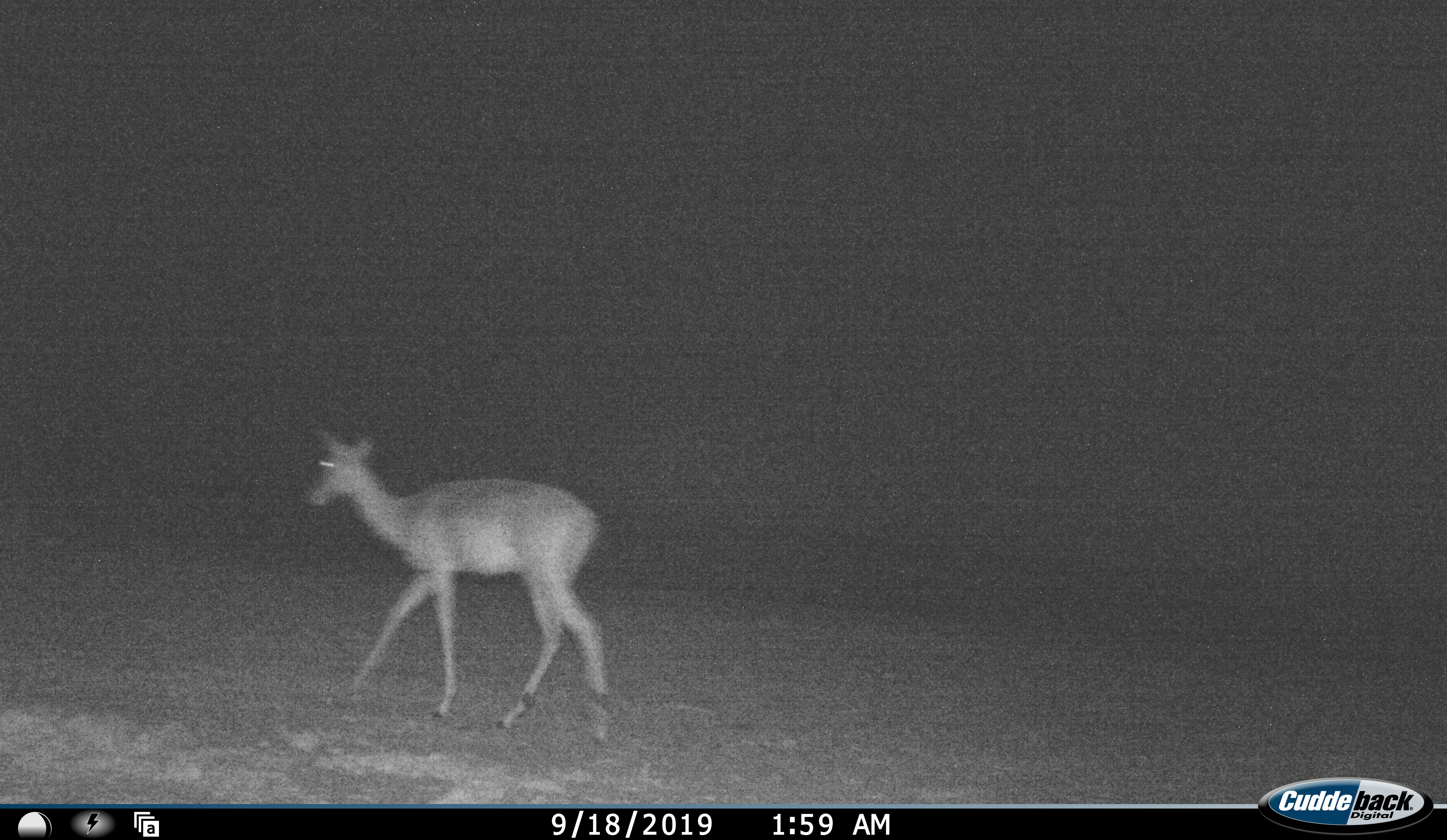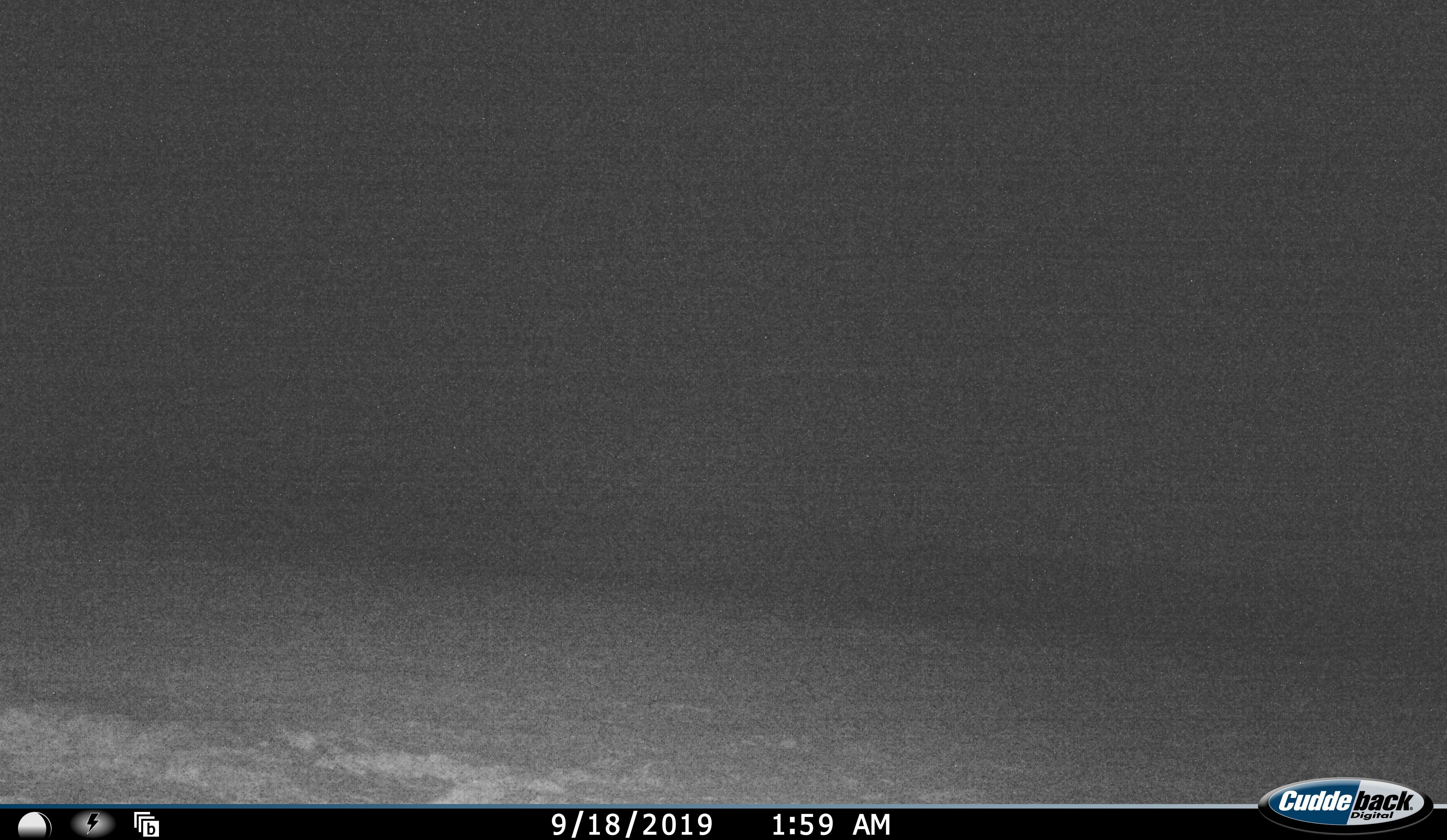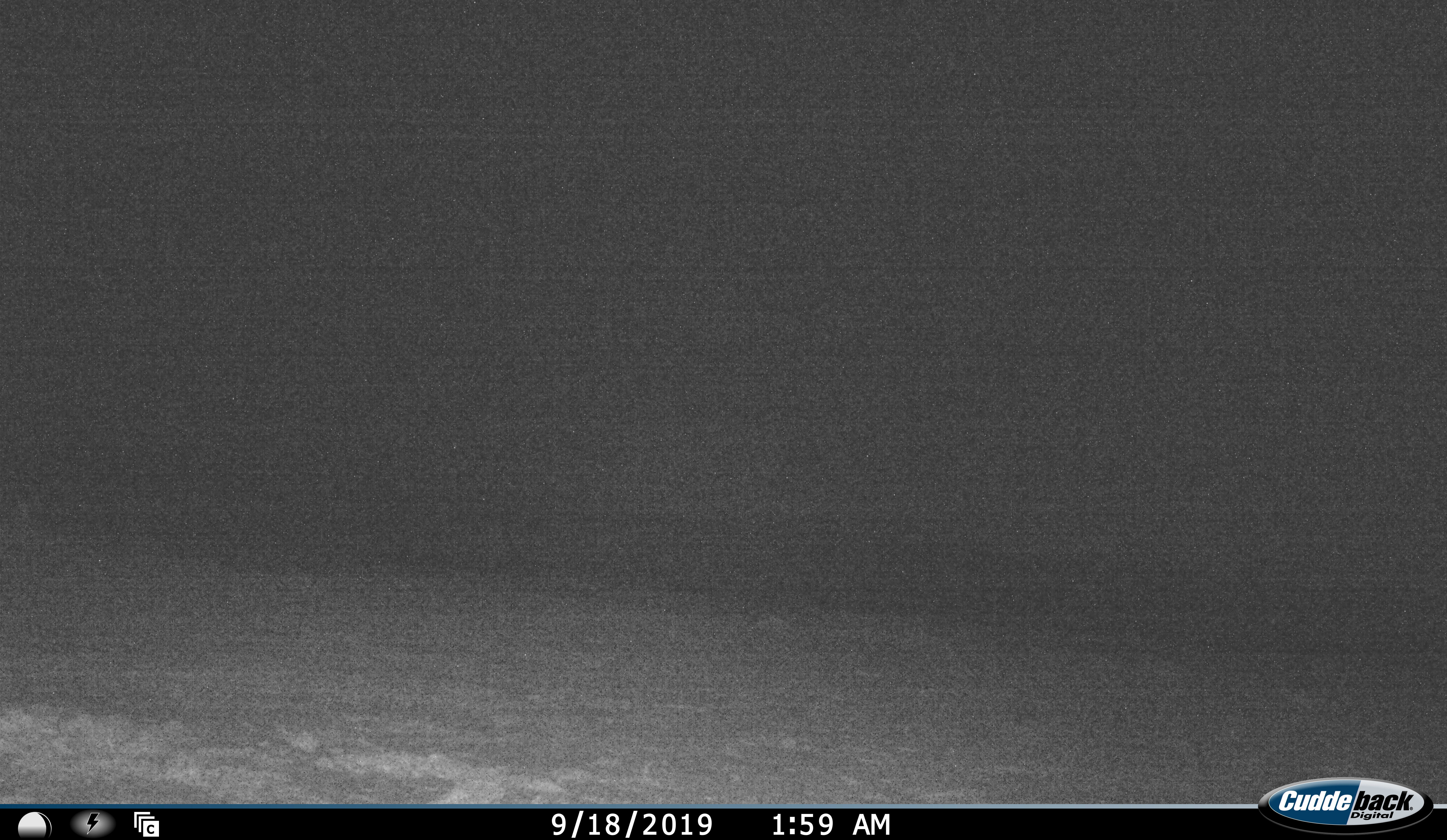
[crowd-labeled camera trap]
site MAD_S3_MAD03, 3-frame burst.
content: unidentified animal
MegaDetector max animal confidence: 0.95